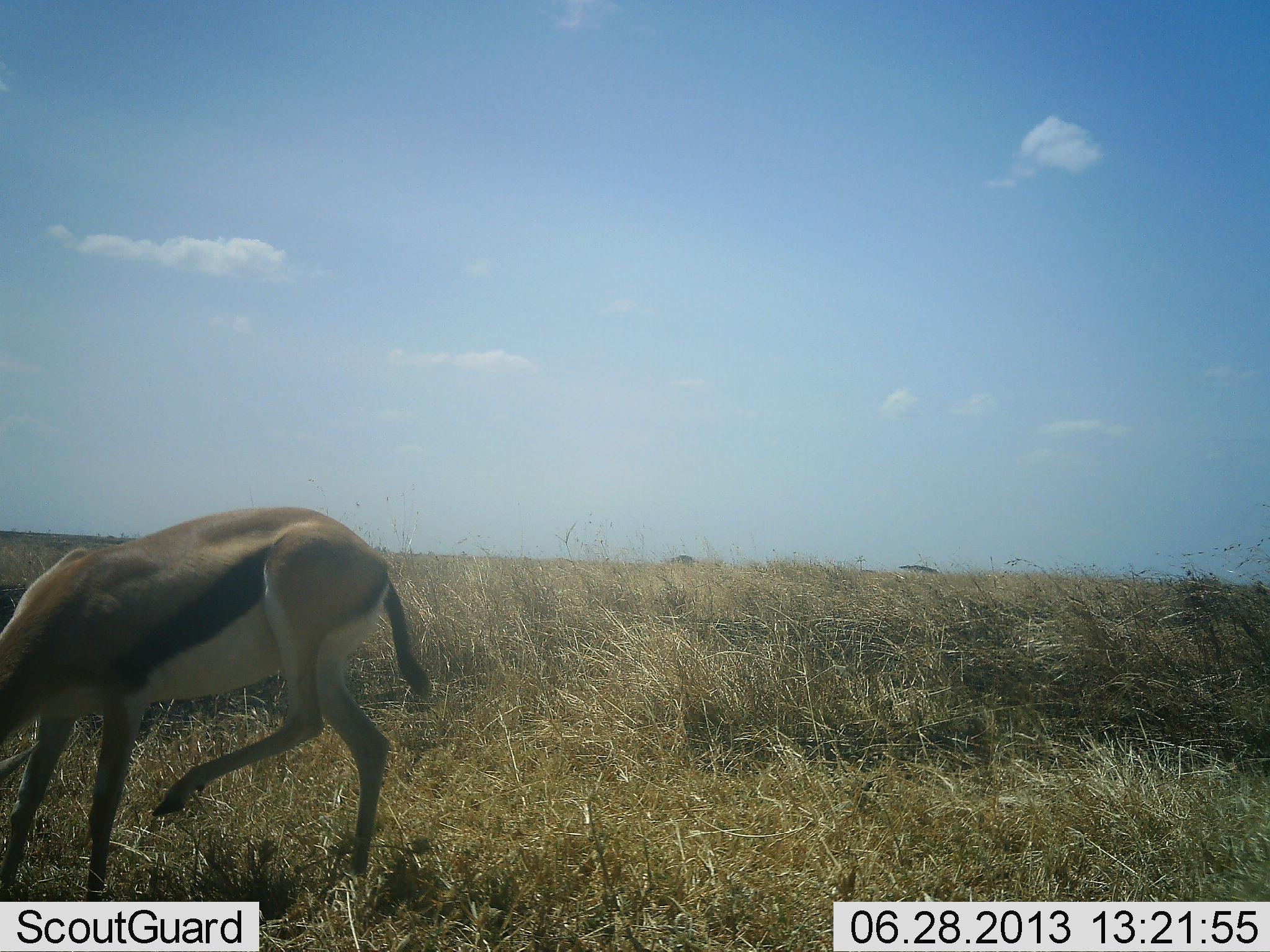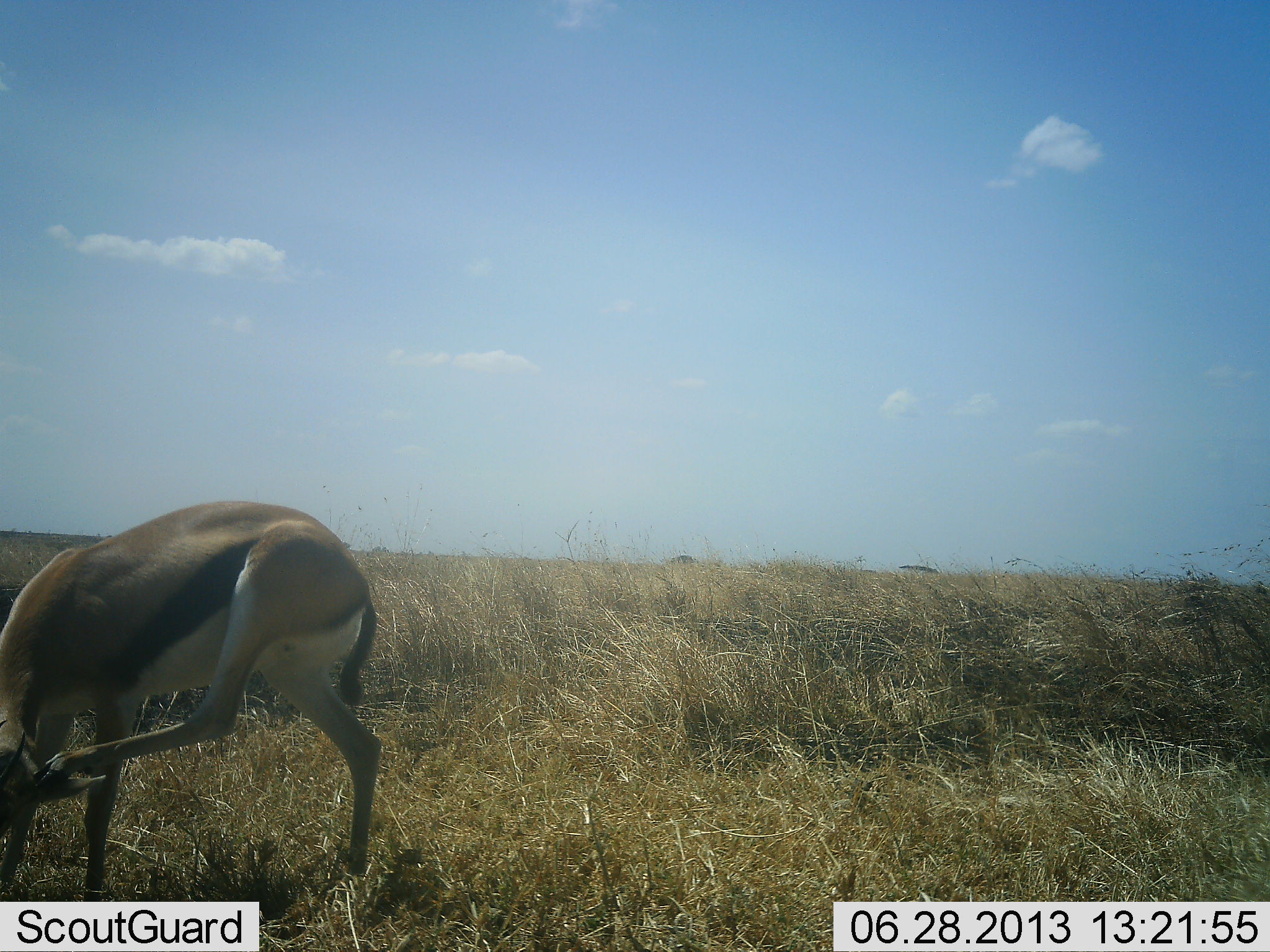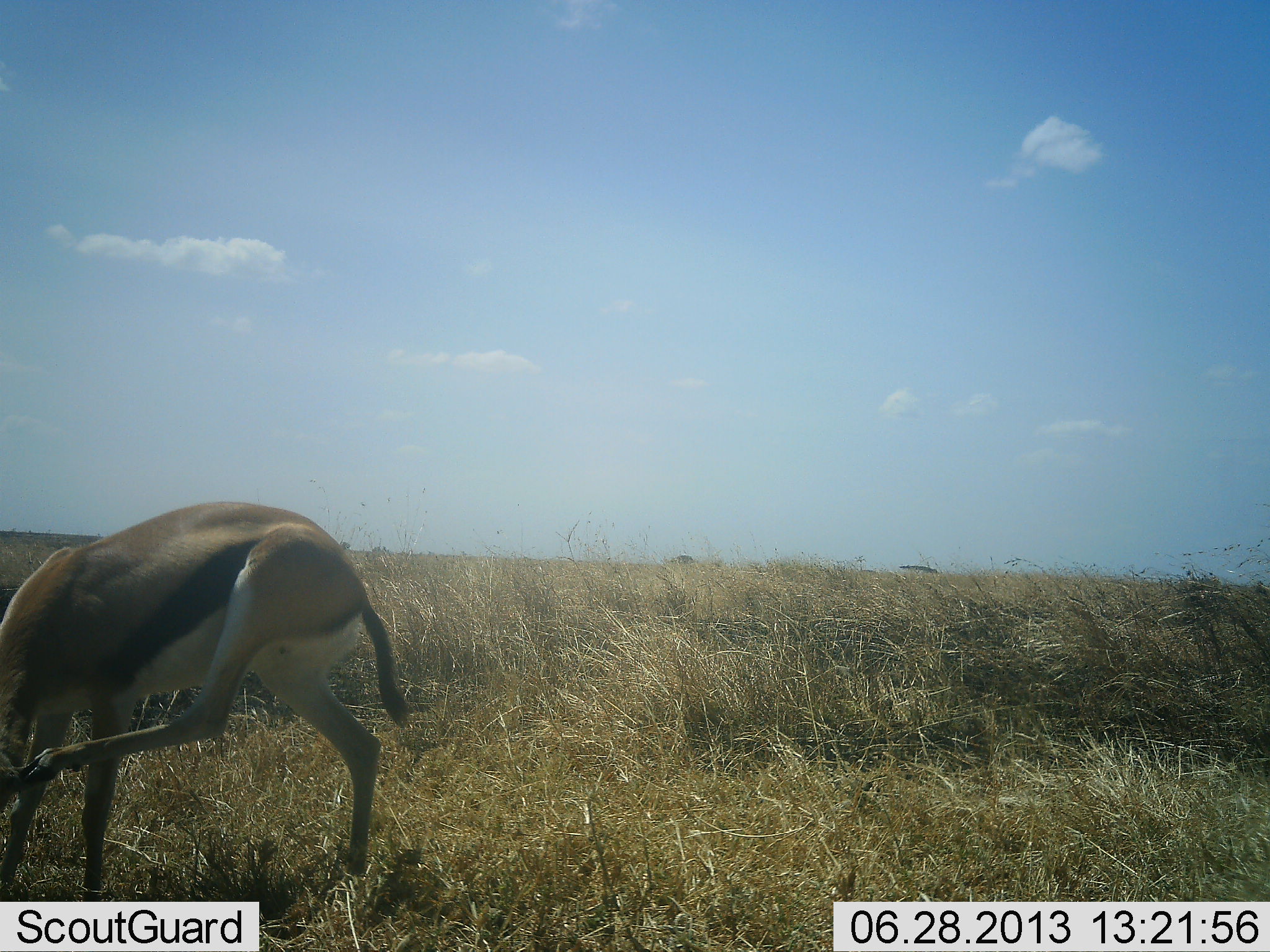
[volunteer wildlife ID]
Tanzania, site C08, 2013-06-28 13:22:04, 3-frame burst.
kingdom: Animalia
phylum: Chordata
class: Mammalia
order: Artiodactyla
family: Bovidae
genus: Eudorcas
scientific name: Eudorcas thomsonii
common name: thomson's gazelle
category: gazellethomsons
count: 1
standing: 73%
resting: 0%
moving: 18%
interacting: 12%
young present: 0%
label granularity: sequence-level